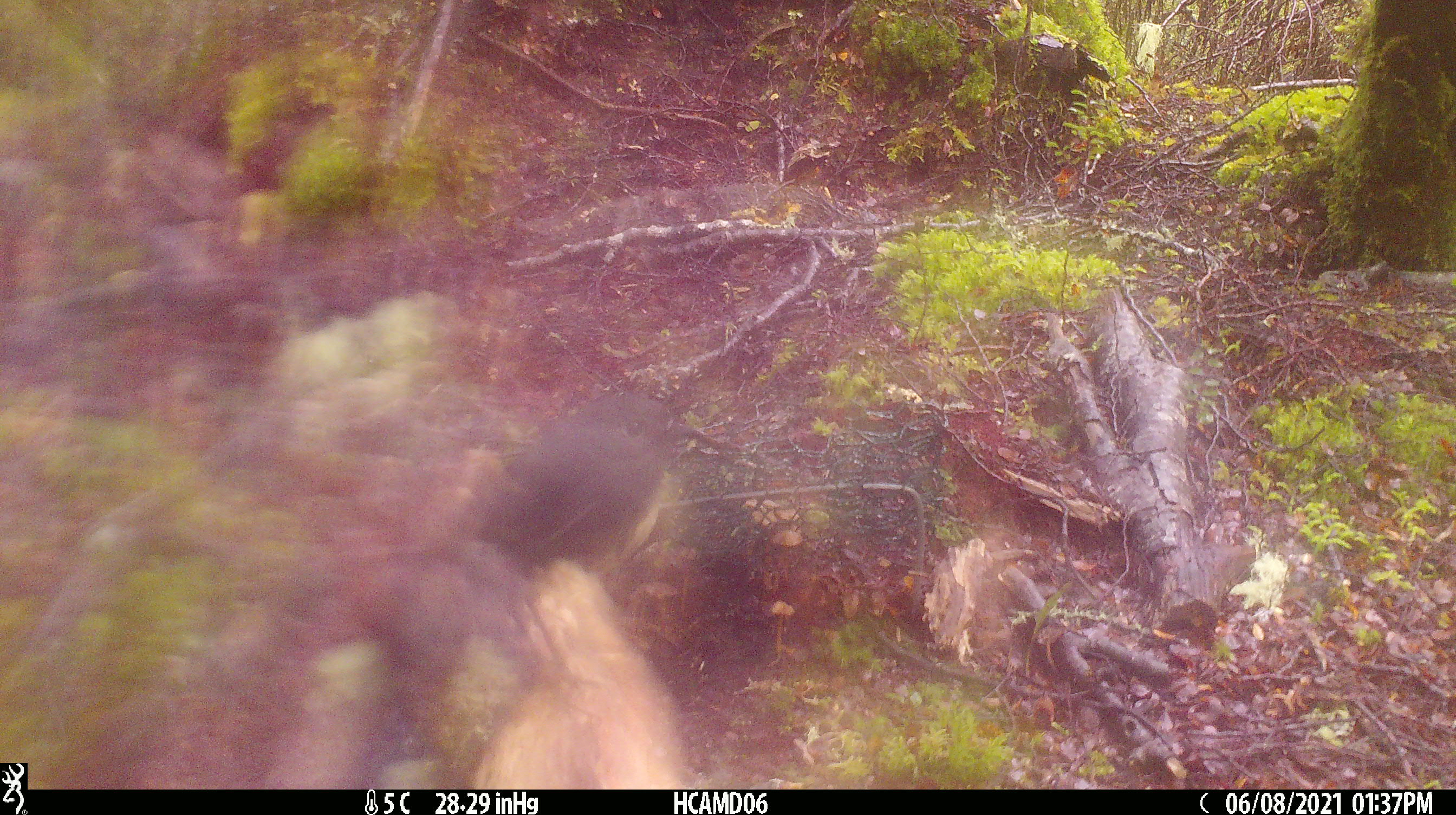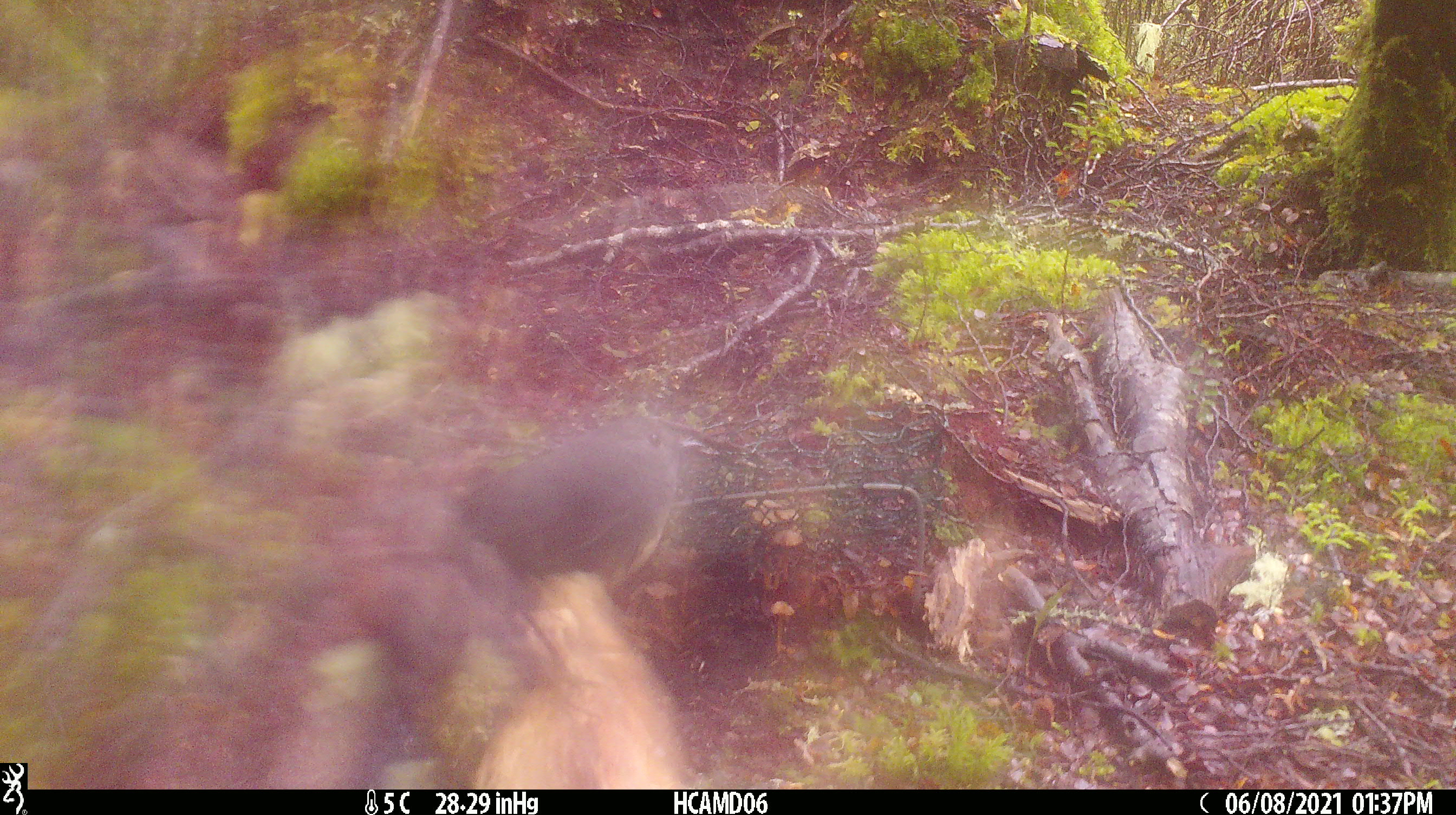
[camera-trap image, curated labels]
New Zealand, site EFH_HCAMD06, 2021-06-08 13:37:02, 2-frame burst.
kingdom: Animalia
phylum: Chordata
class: Aves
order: Passeriformes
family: Petroicidae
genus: Petroica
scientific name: Petroica australis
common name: new zealand robin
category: robin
Robin (new zealand robin) (Petroica australis).